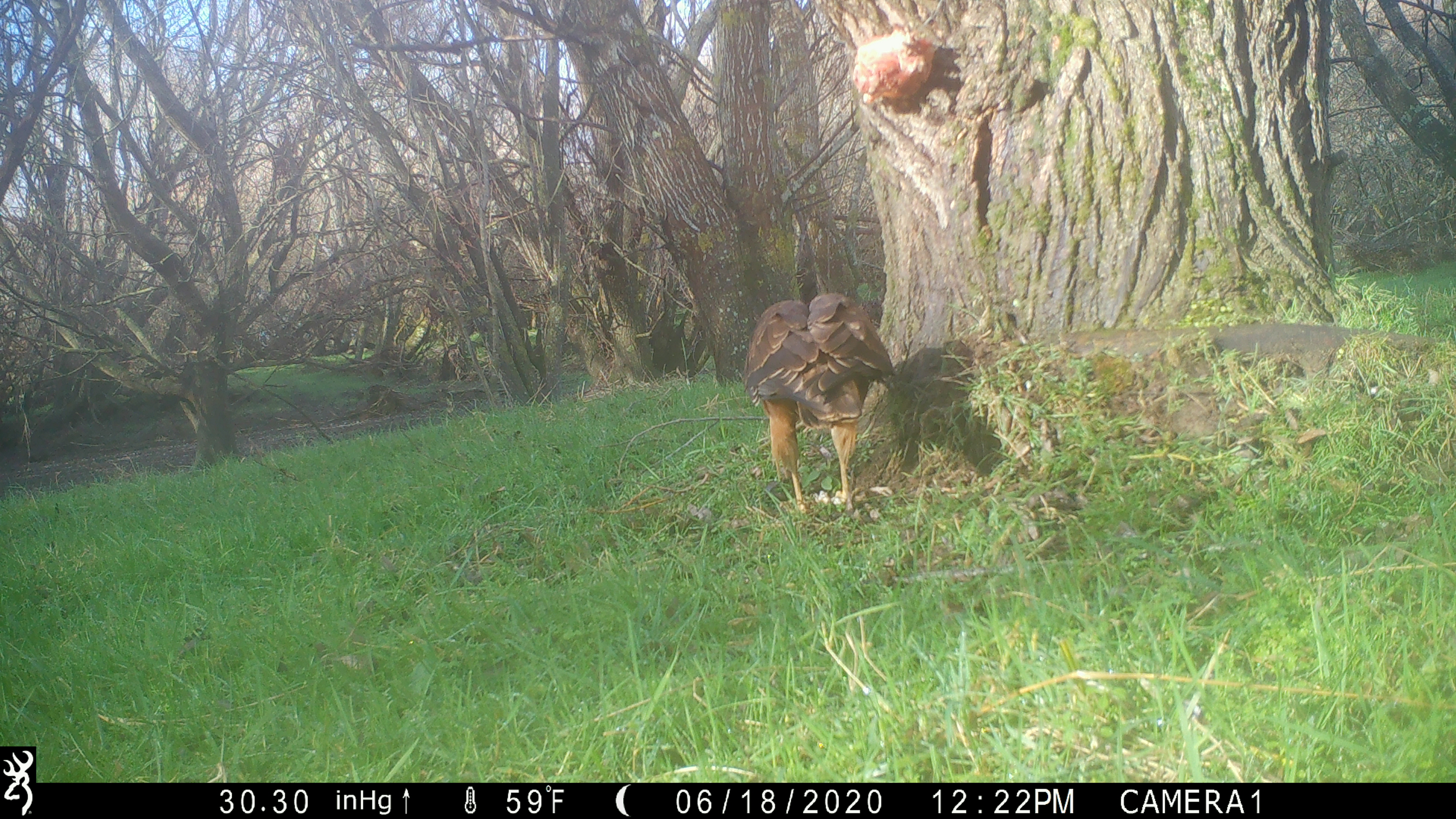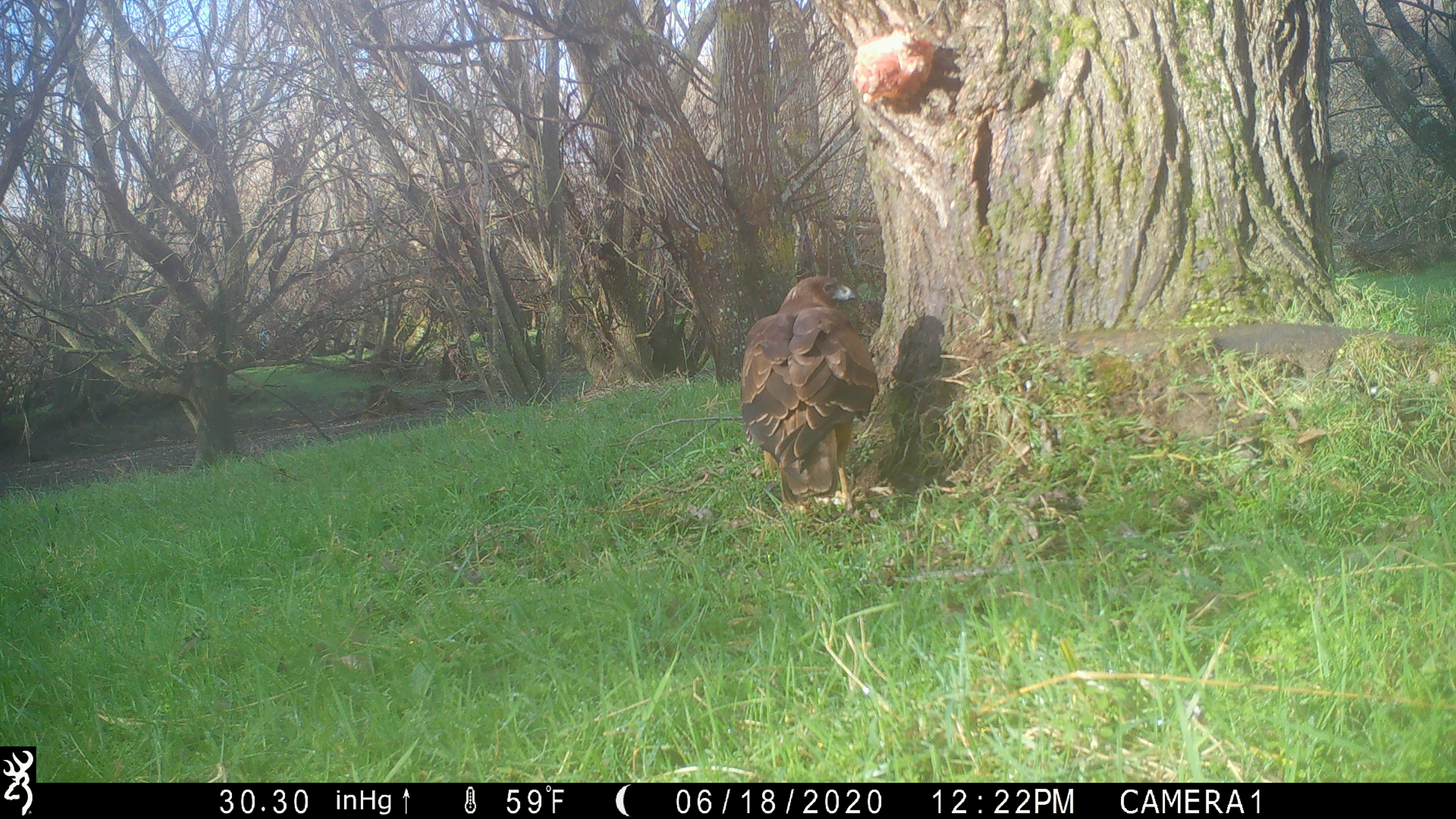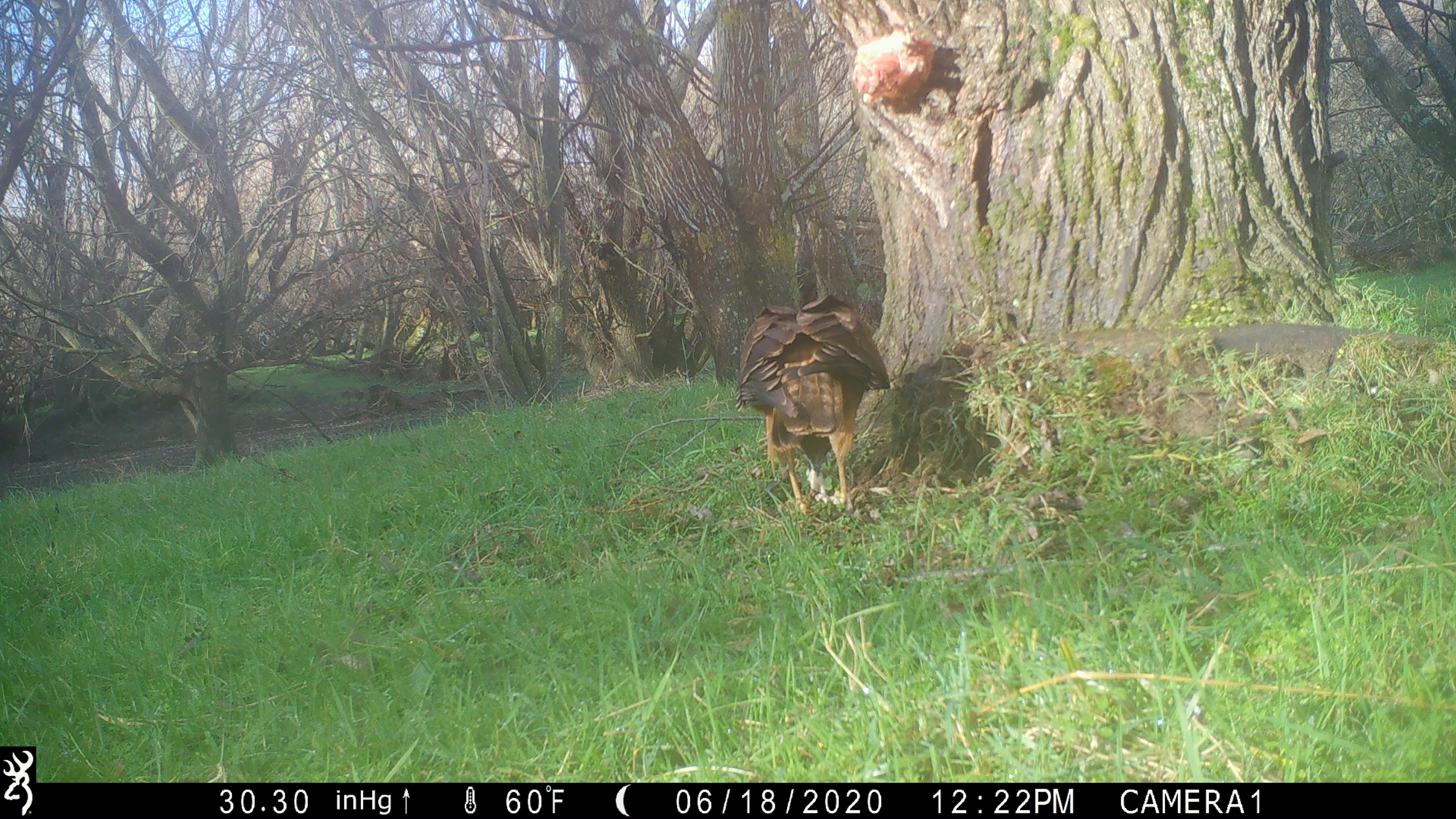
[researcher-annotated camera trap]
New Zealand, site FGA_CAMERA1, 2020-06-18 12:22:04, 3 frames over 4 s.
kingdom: Animalia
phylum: Chordata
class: Aves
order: Accipitriformes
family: Accipitridae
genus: Circus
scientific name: Circus approximans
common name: swamp harrier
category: harrier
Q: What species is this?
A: Harrier (swamp harrier) (Circus approximans).